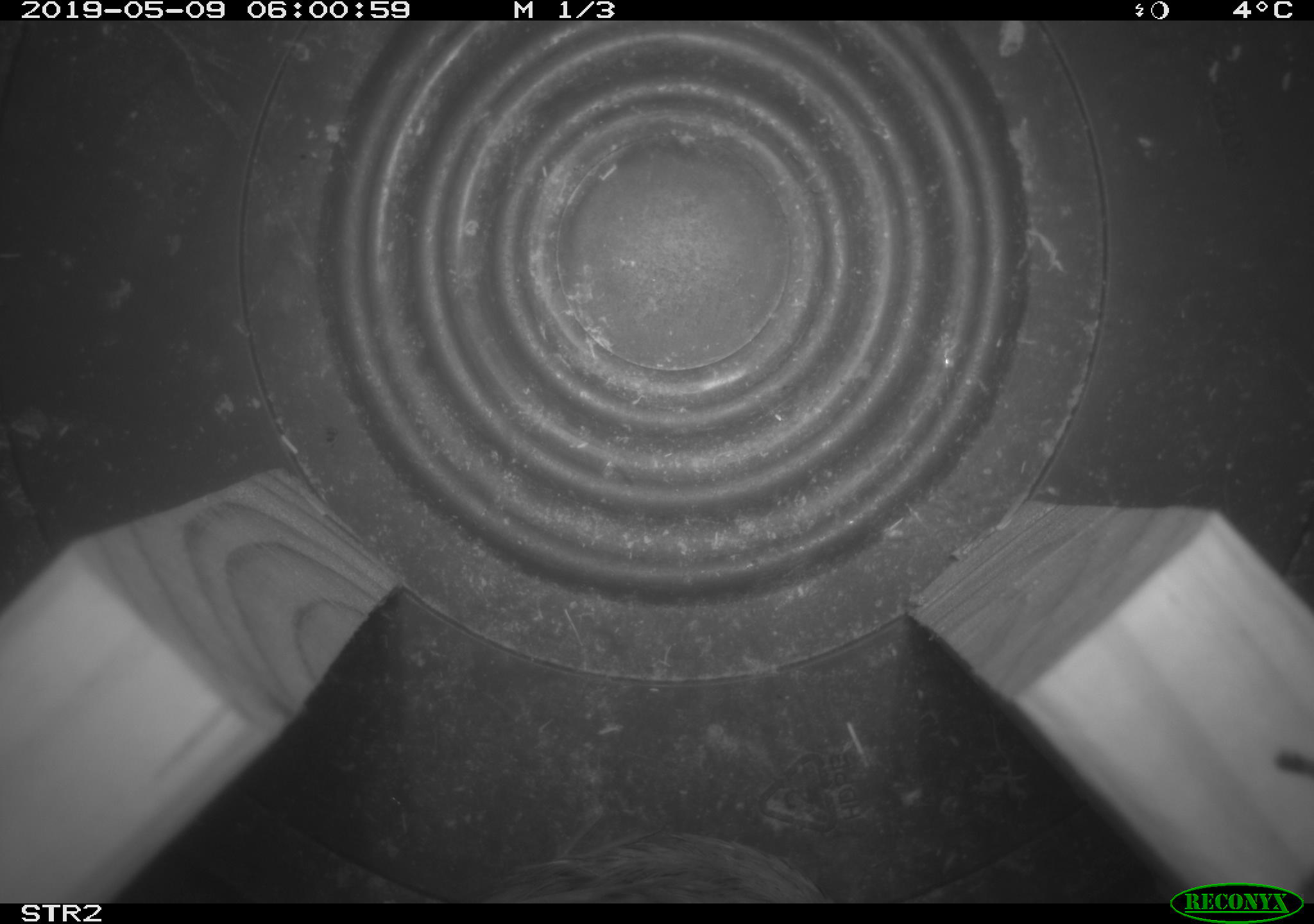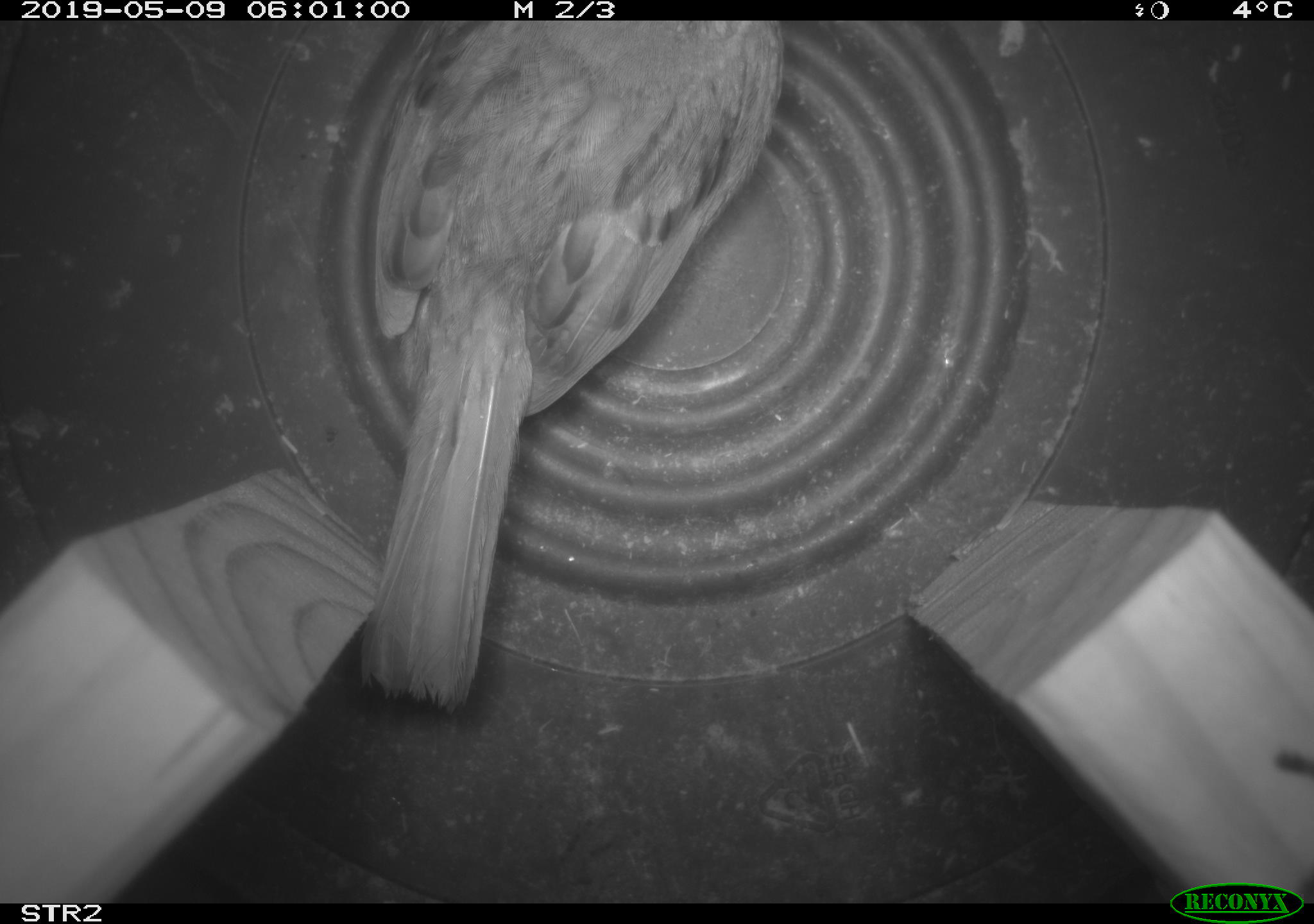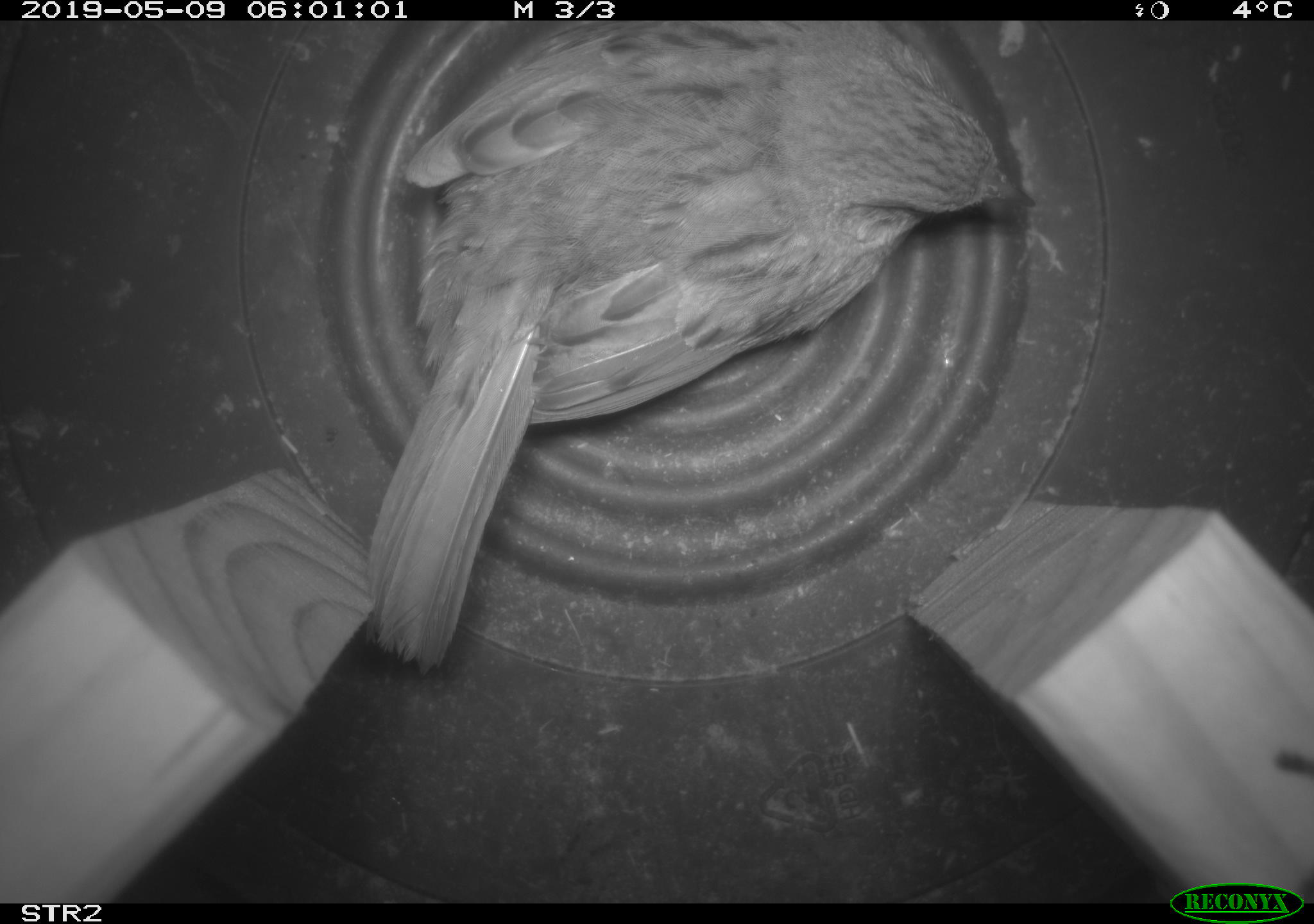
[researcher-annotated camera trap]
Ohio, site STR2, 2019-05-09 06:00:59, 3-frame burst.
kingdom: Animalia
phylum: Chordata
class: Aves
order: Passeriformes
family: Passerellidae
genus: Melospiza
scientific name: Melospiza melodia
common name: song sparrow